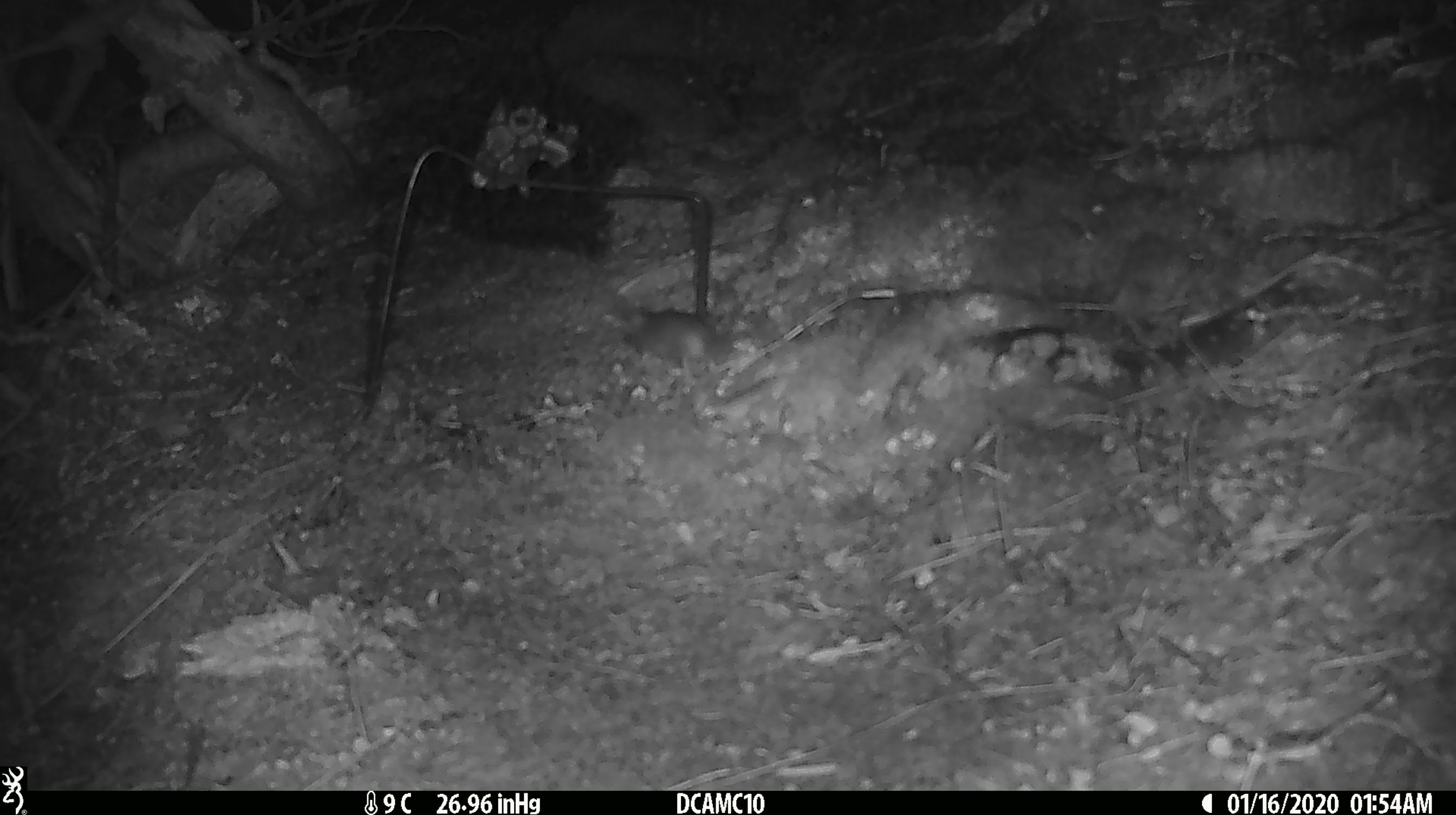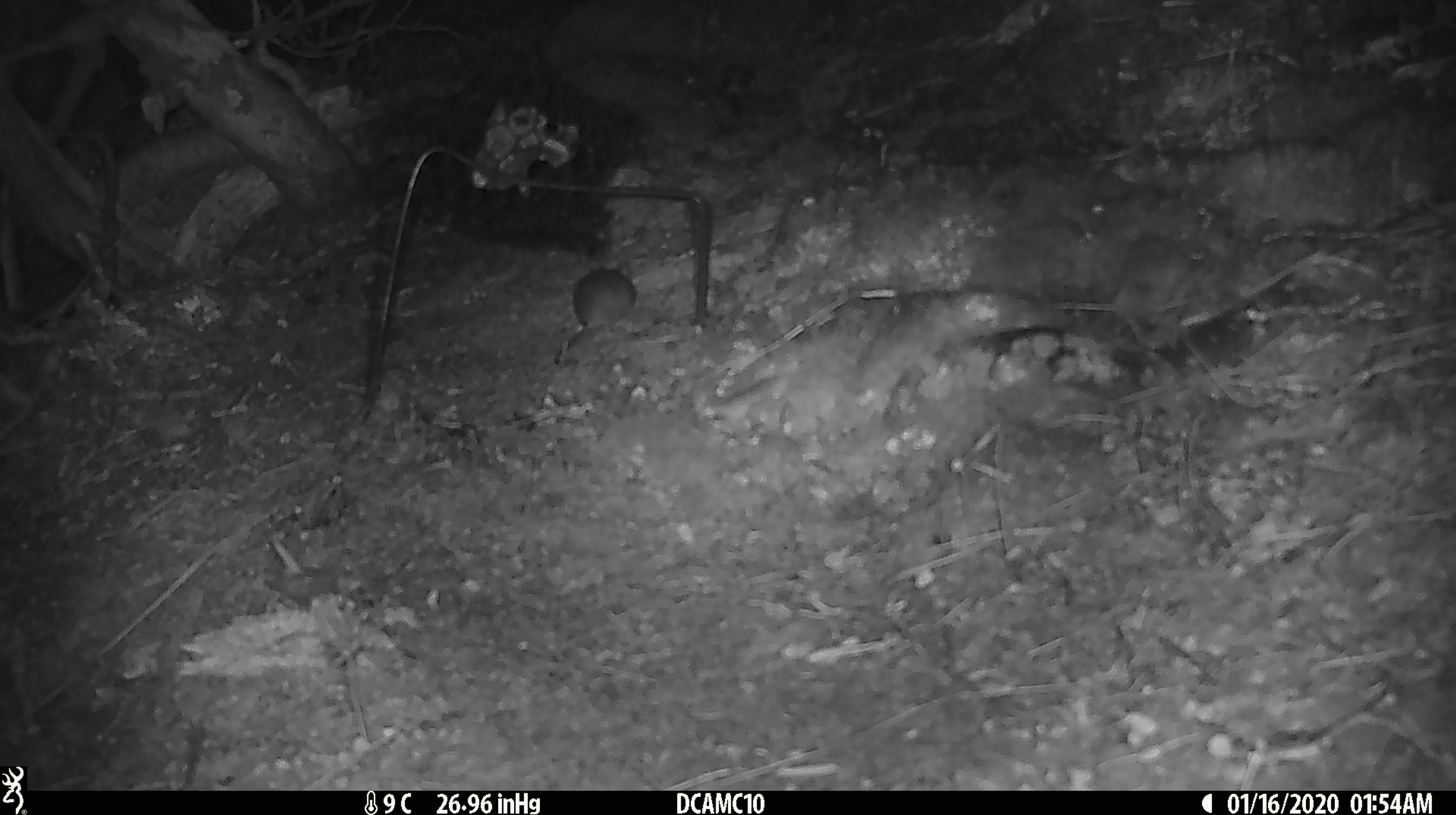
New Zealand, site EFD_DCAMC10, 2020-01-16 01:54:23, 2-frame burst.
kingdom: Animalia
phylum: Chordata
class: Mammalia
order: Rodentia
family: Muridae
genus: Mus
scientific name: Mus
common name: mouse